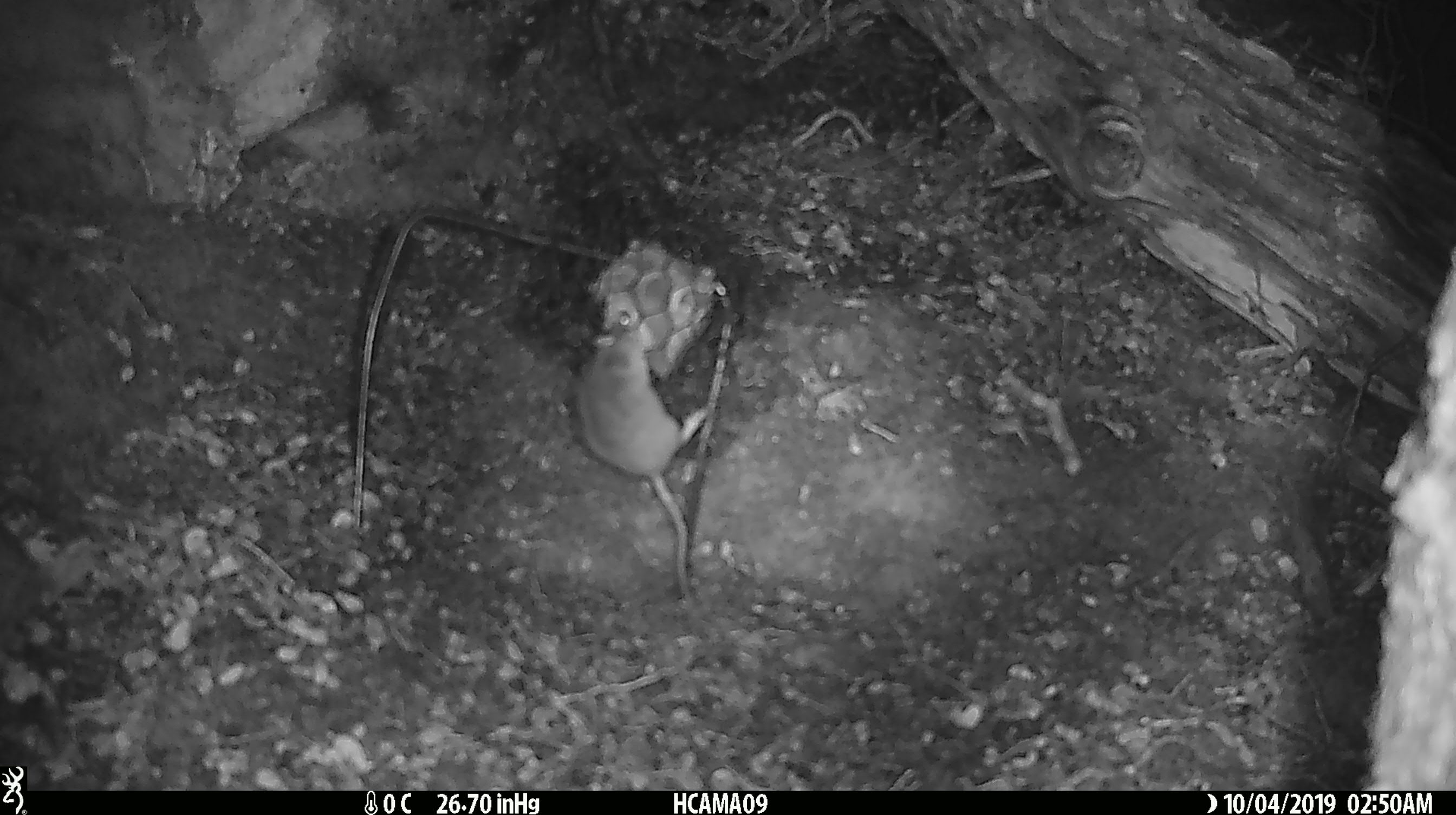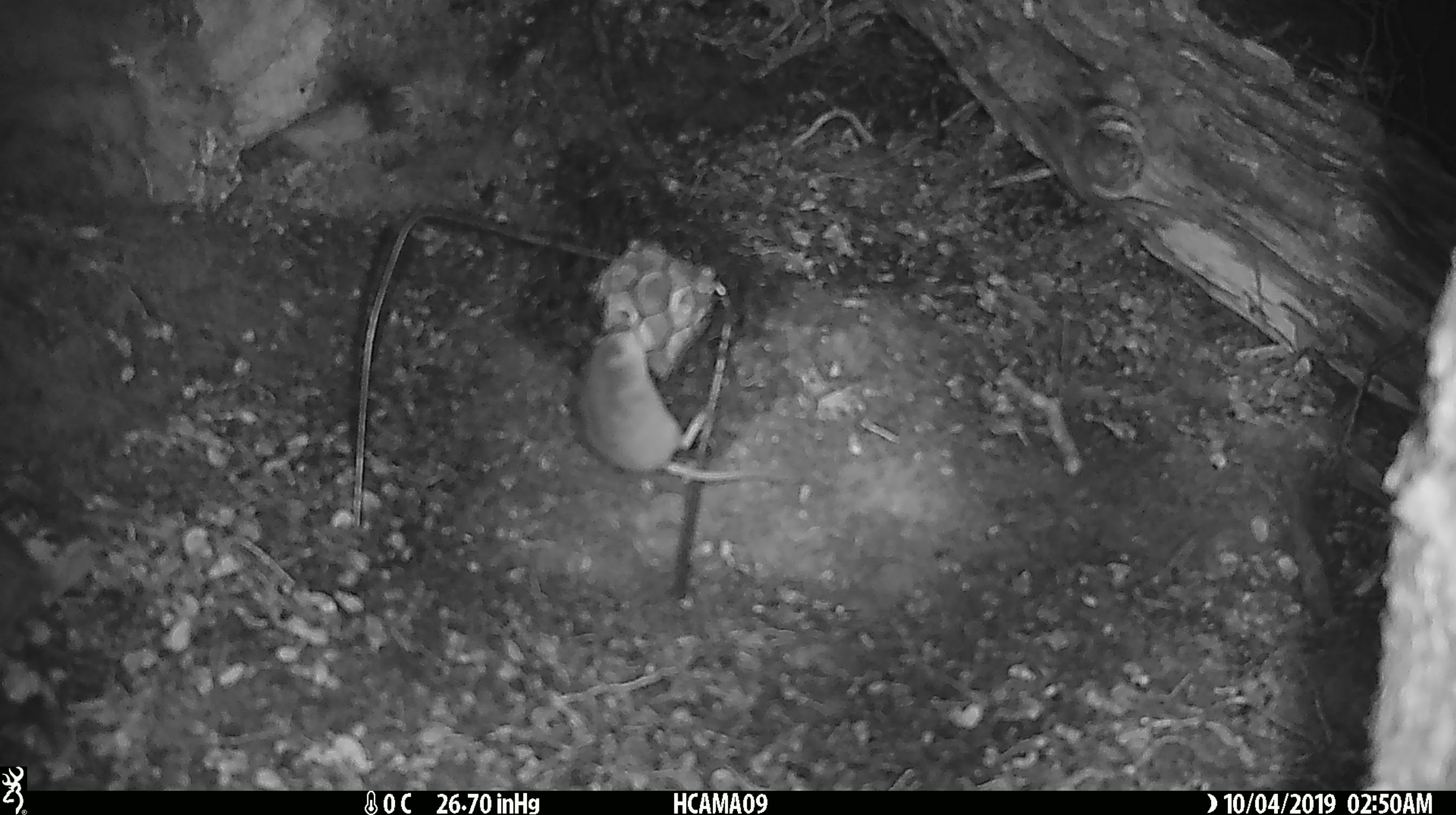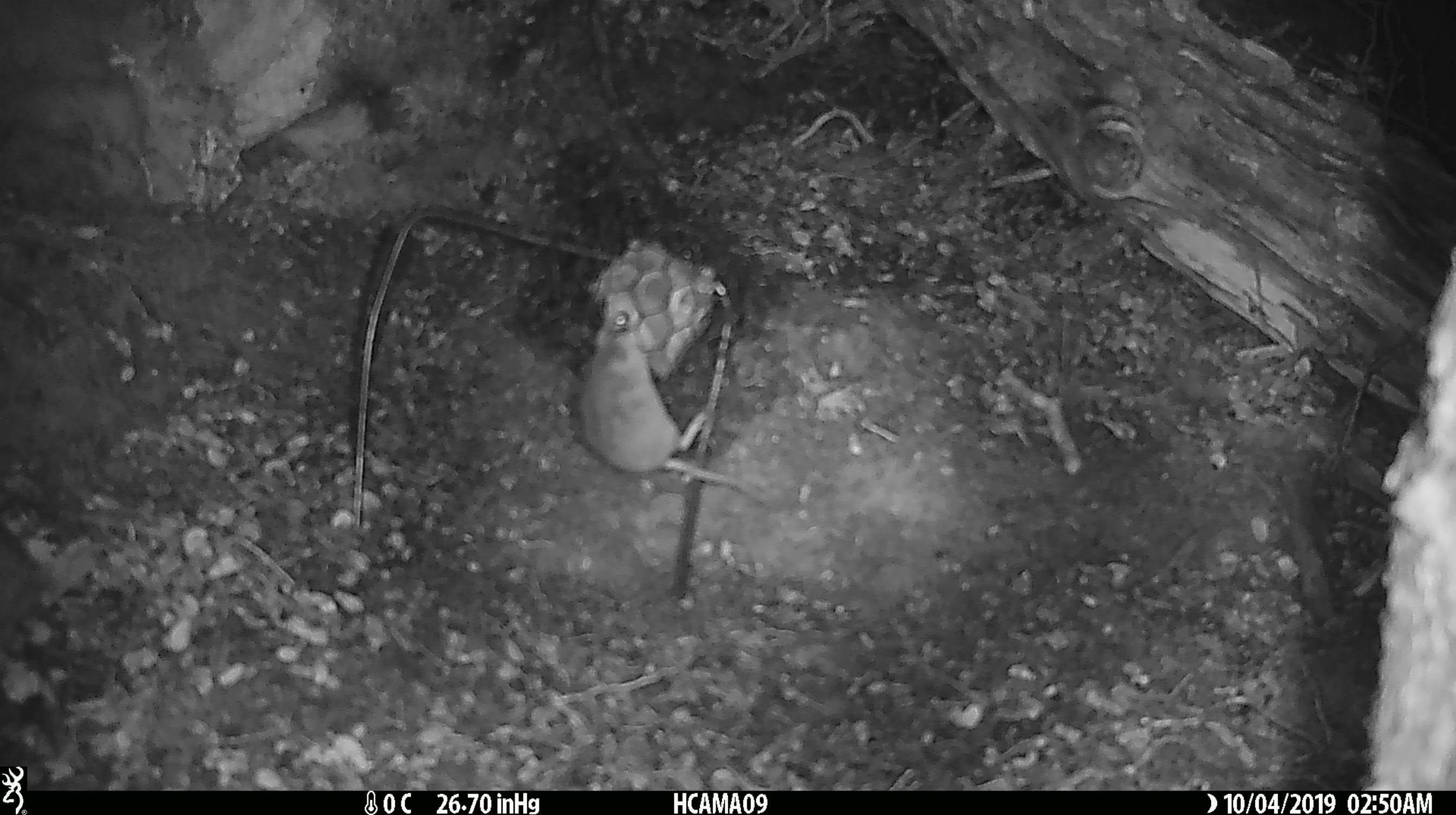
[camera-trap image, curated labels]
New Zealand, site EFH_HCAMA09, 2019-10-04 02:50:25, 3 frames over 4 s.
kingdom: Animalia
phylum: Chordata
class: Mammalia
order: Rodentia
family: Muridae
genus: Mus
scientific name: Mus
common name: mouse